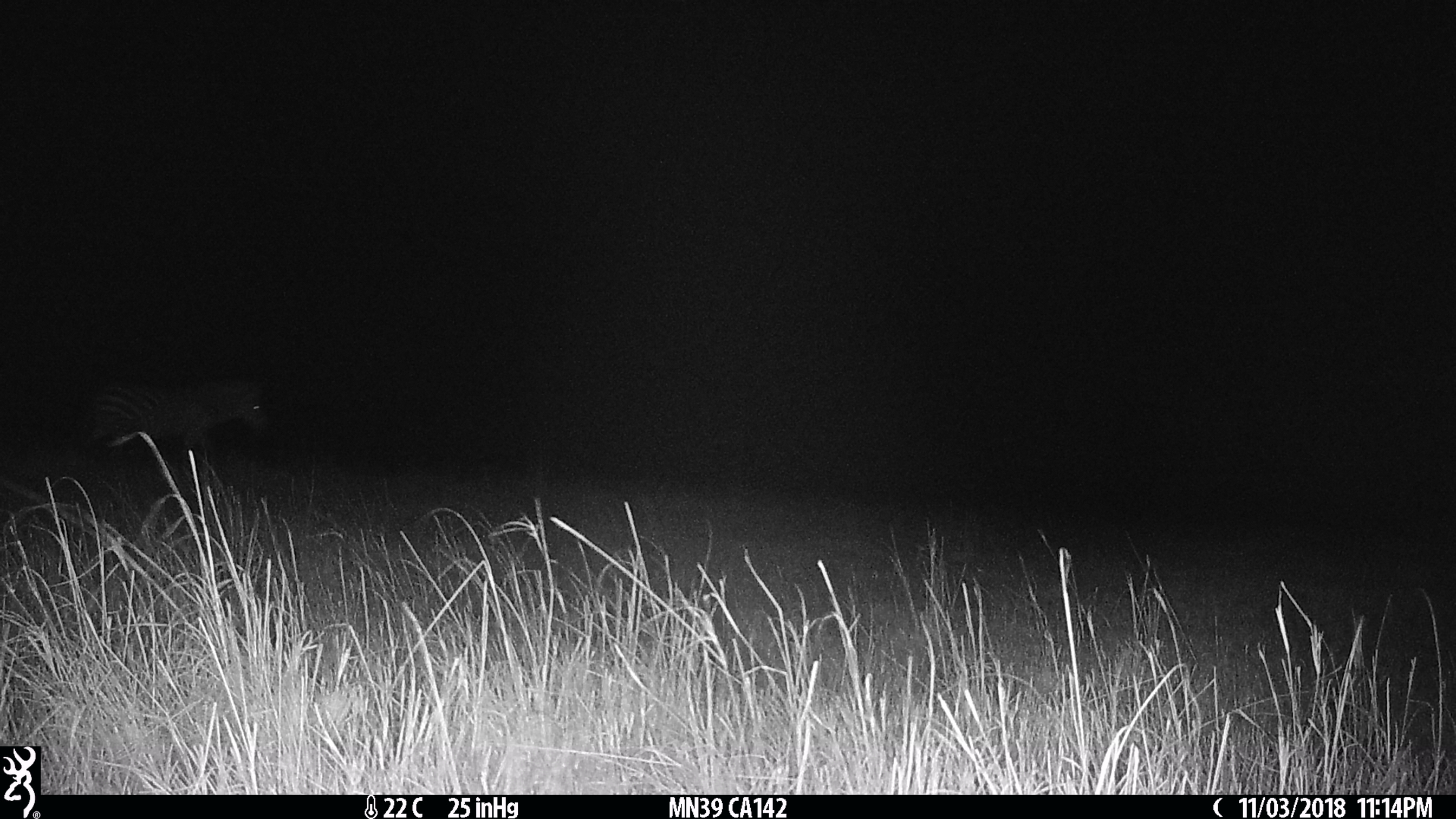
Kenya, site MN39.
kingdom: Animalia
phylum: Chordata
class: Mammalia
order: Perissodactyla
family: Equidae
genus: Equus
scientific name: Equus quagga burchellii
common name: burchell's zebra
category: zebra